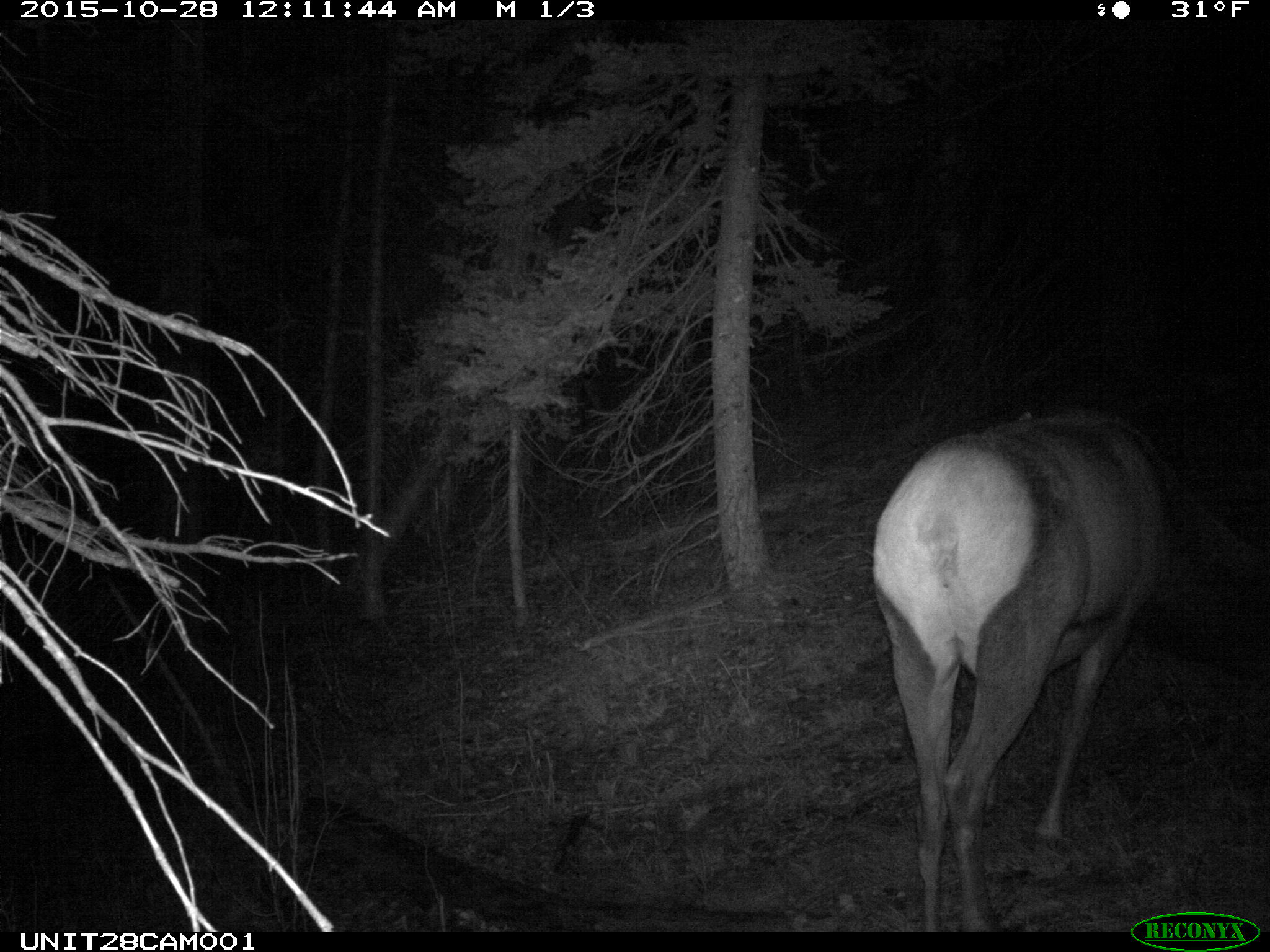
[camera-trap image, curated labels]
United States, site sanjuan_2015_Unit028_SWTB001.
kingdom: Animalia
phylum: Chordata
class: Mammalia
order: Artiodactyla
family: Cervidae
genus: Cervus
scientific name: Cervus elaphus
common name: red deer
Cervus elaphus (red deer).